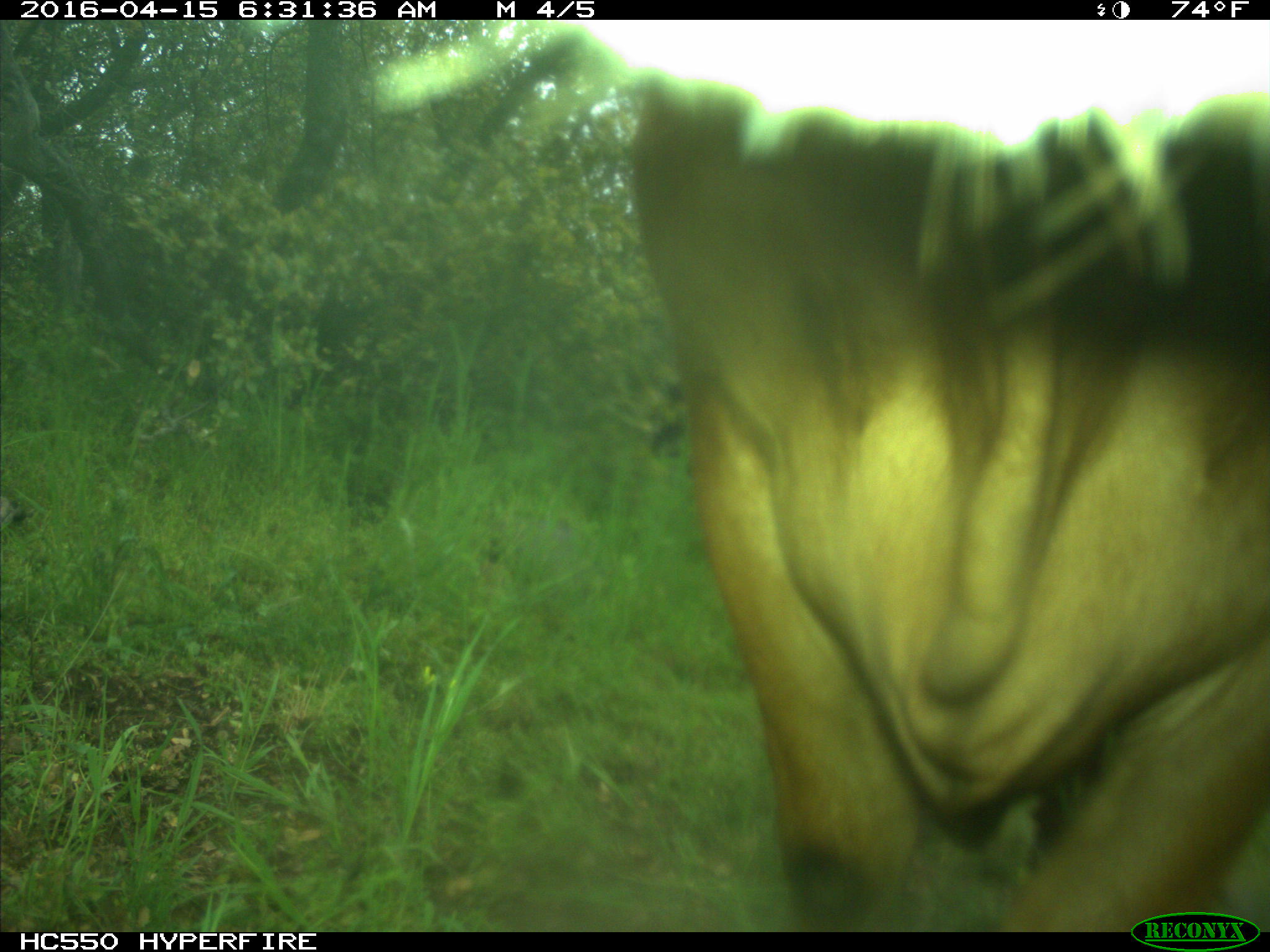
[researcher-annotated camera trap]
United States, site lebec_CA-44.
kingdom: Animalia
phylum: Chordata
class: Mammalia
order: Artiodactyla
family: Bovidae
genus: Bos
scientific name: Bos taurus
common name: domestic cow